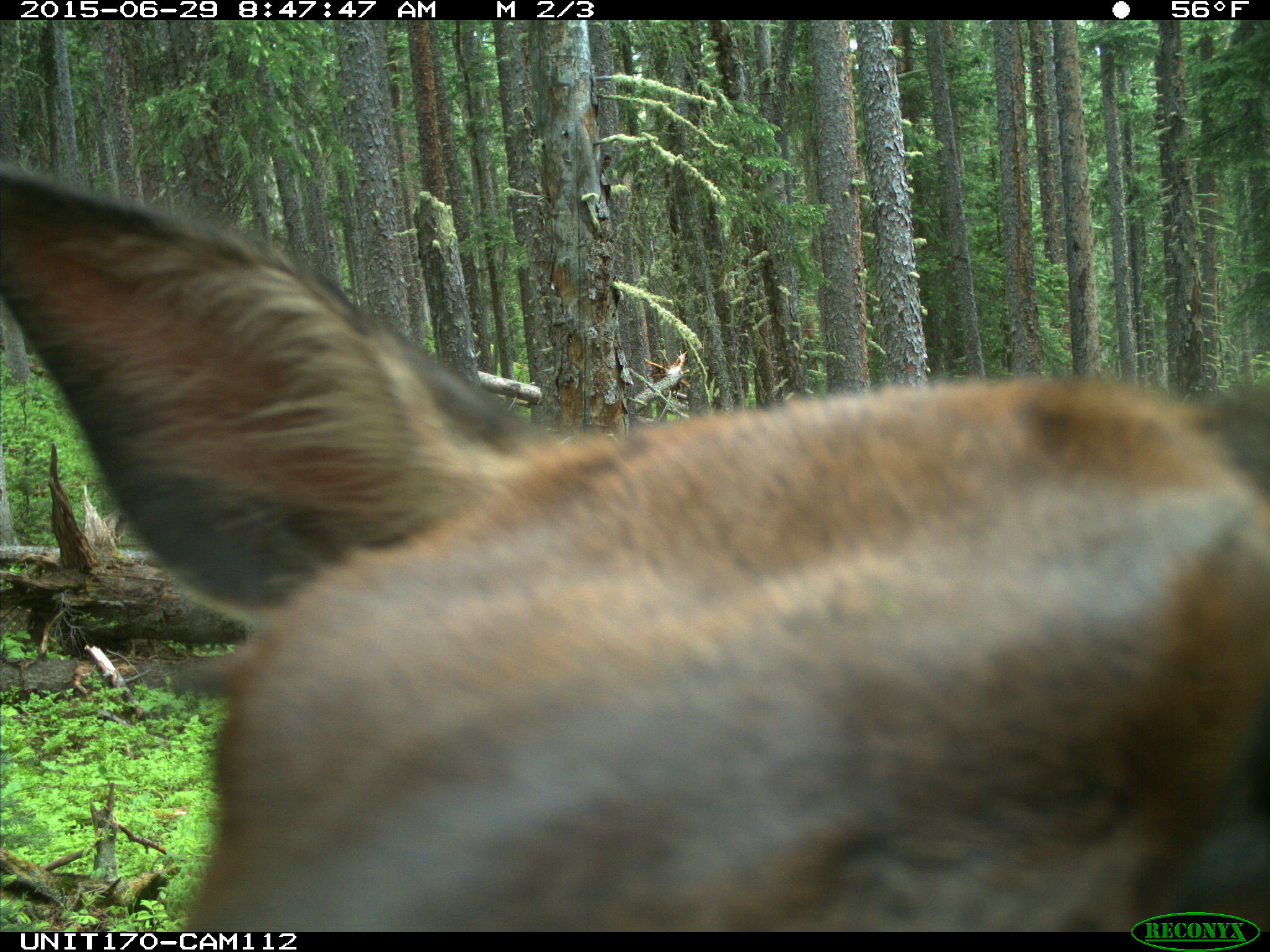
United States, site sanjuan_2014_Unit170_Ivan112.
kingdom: Animalia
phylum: Chordata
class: Mammalia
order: Artiodactyla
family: Cervidae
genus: Cervus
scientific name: Cervus elaphus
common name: red deer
Cervus elaphus (red deer).